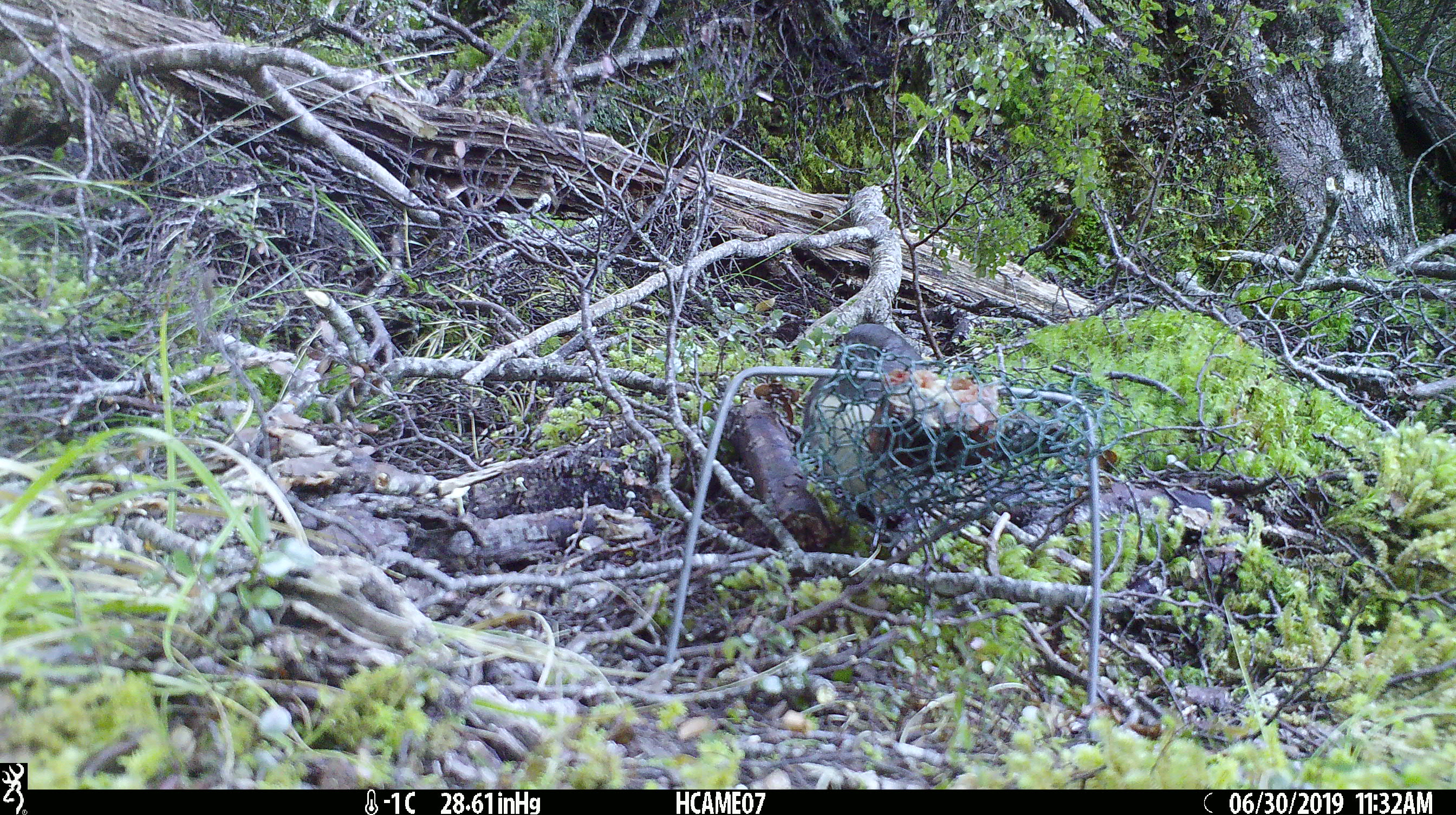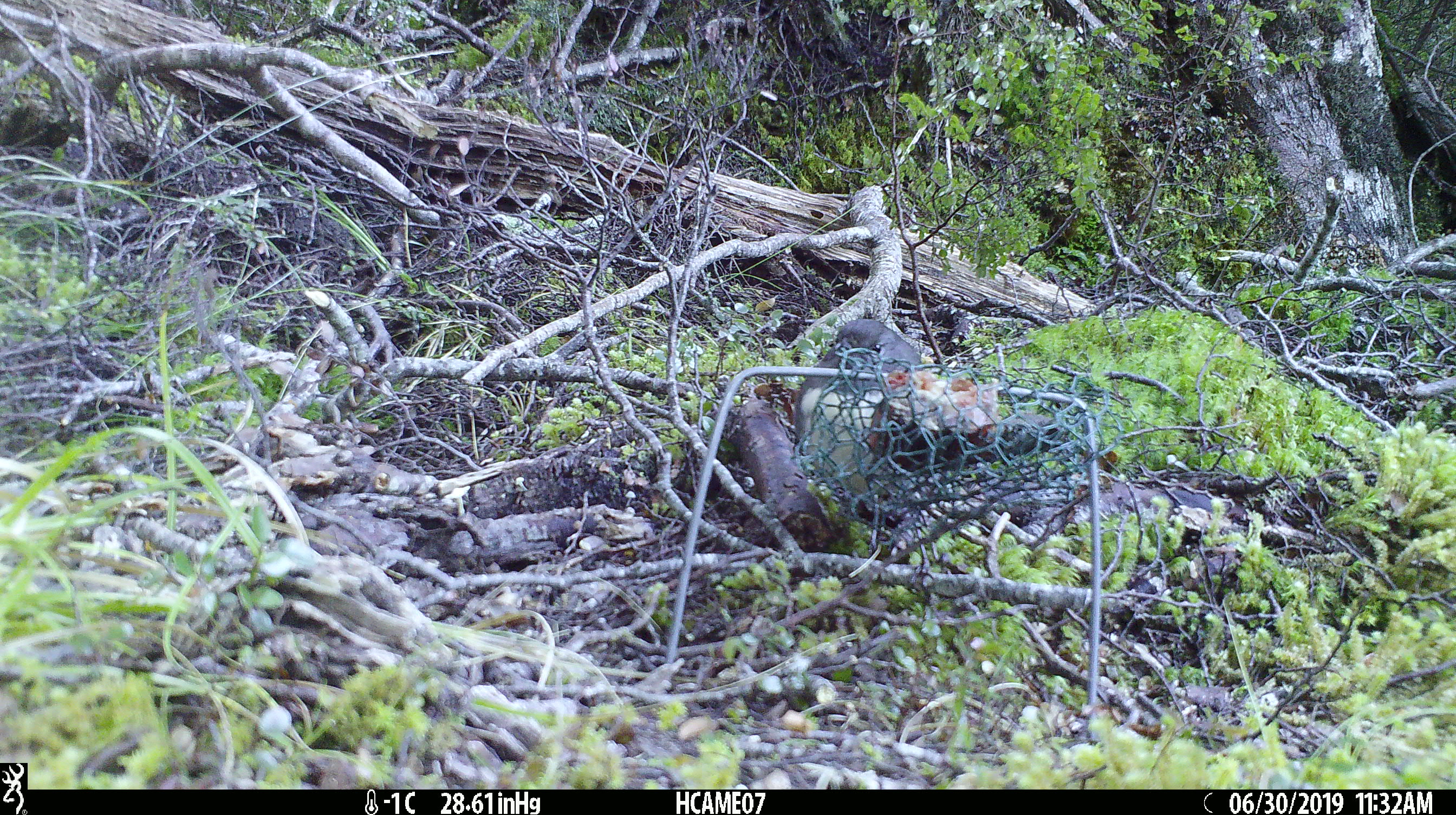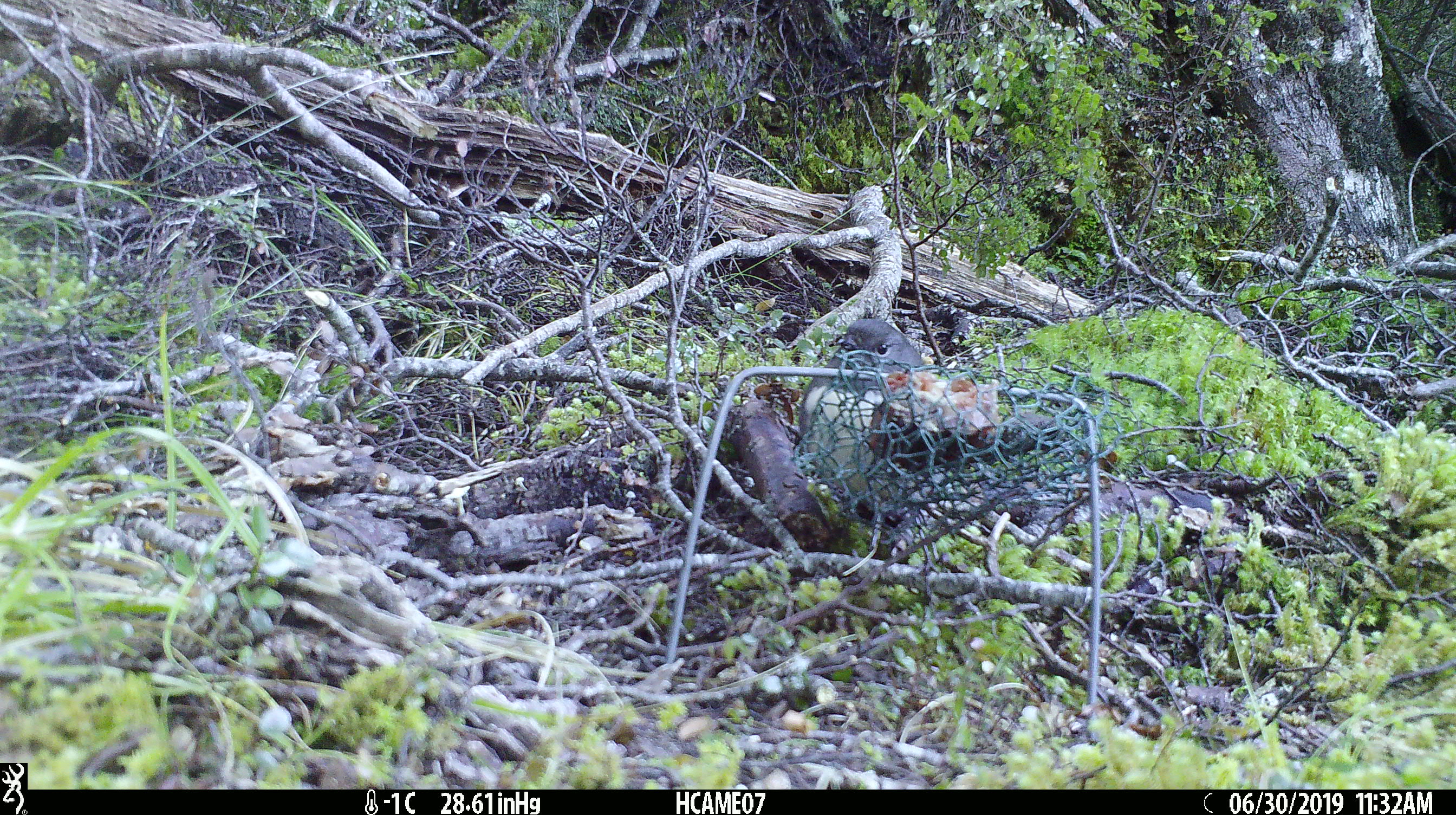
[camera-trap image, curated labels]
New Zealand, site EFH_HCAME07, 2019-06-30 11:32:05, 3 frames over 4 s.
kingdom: Animalia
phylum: Chordata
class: Aves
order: Passeriformes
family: Petroicidae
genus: Petroica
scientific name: Petroica australis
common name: new zealand robin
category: robin